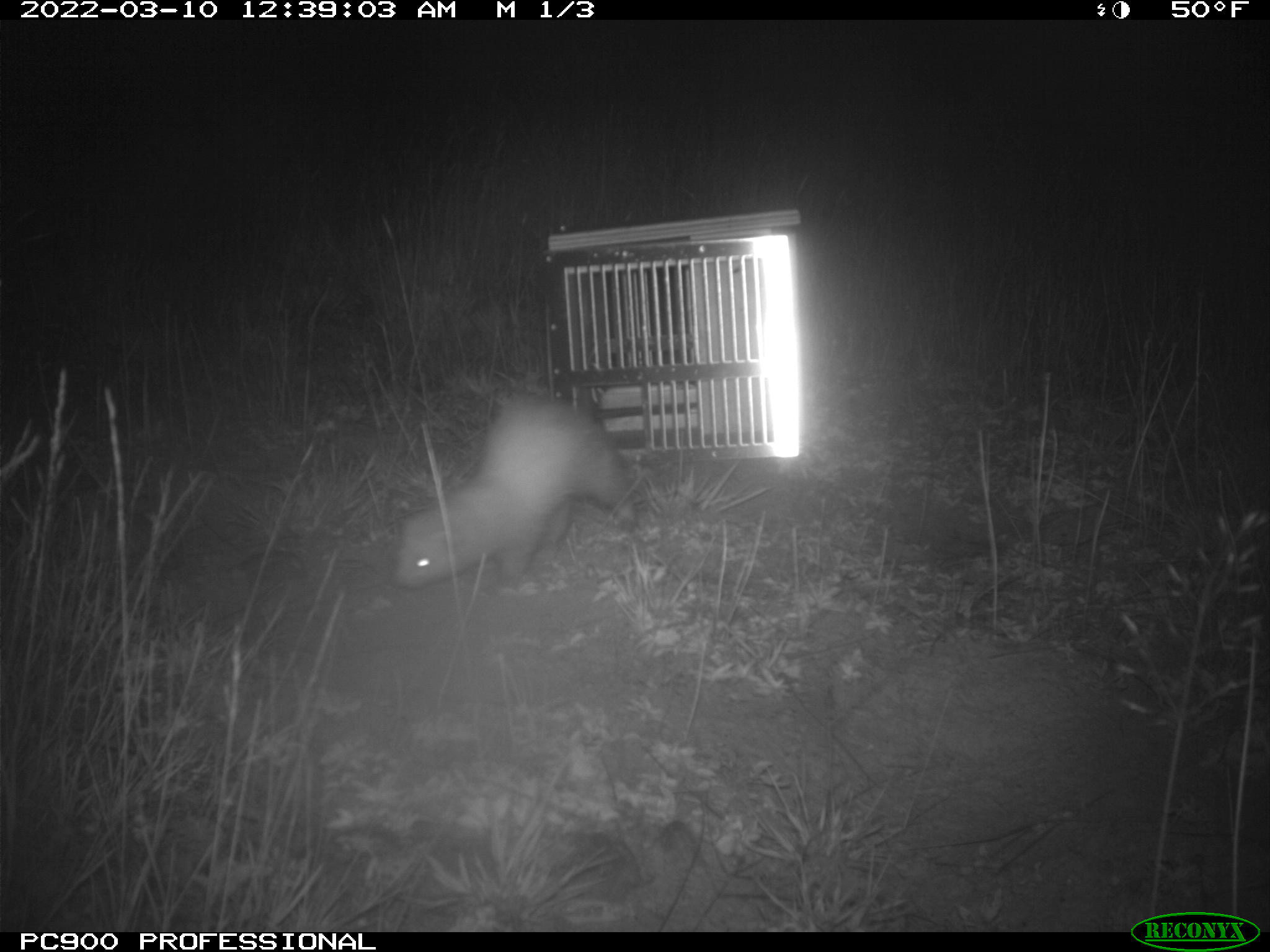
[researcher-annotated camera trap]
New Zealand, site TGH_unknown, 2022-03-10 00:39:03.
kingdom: Animalia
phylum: Chordata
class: Mammalia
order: Carnivora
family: Mustelidae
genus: Mustela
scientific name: Mustela furo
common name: ferret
Ferret (Mustela furo).